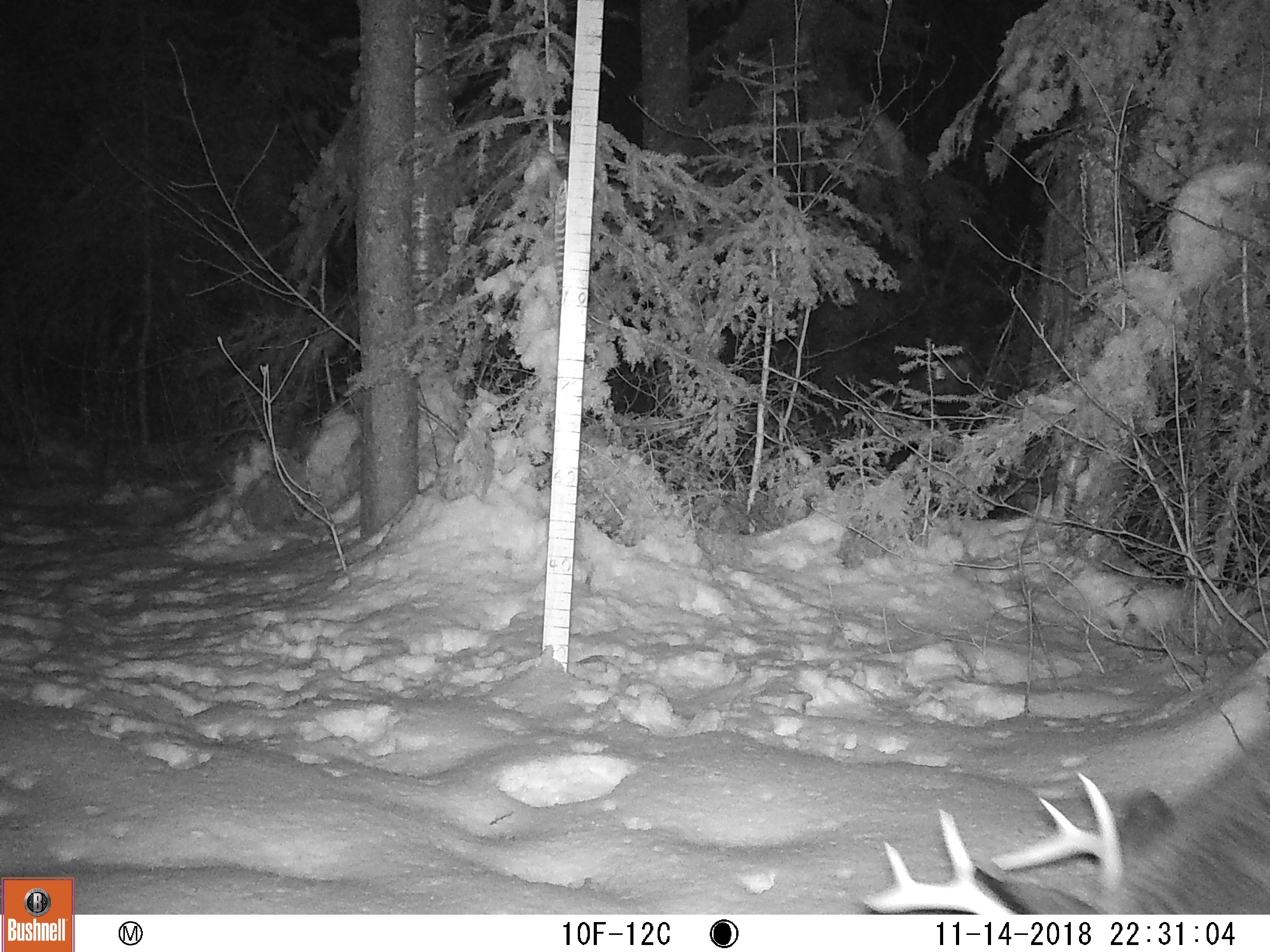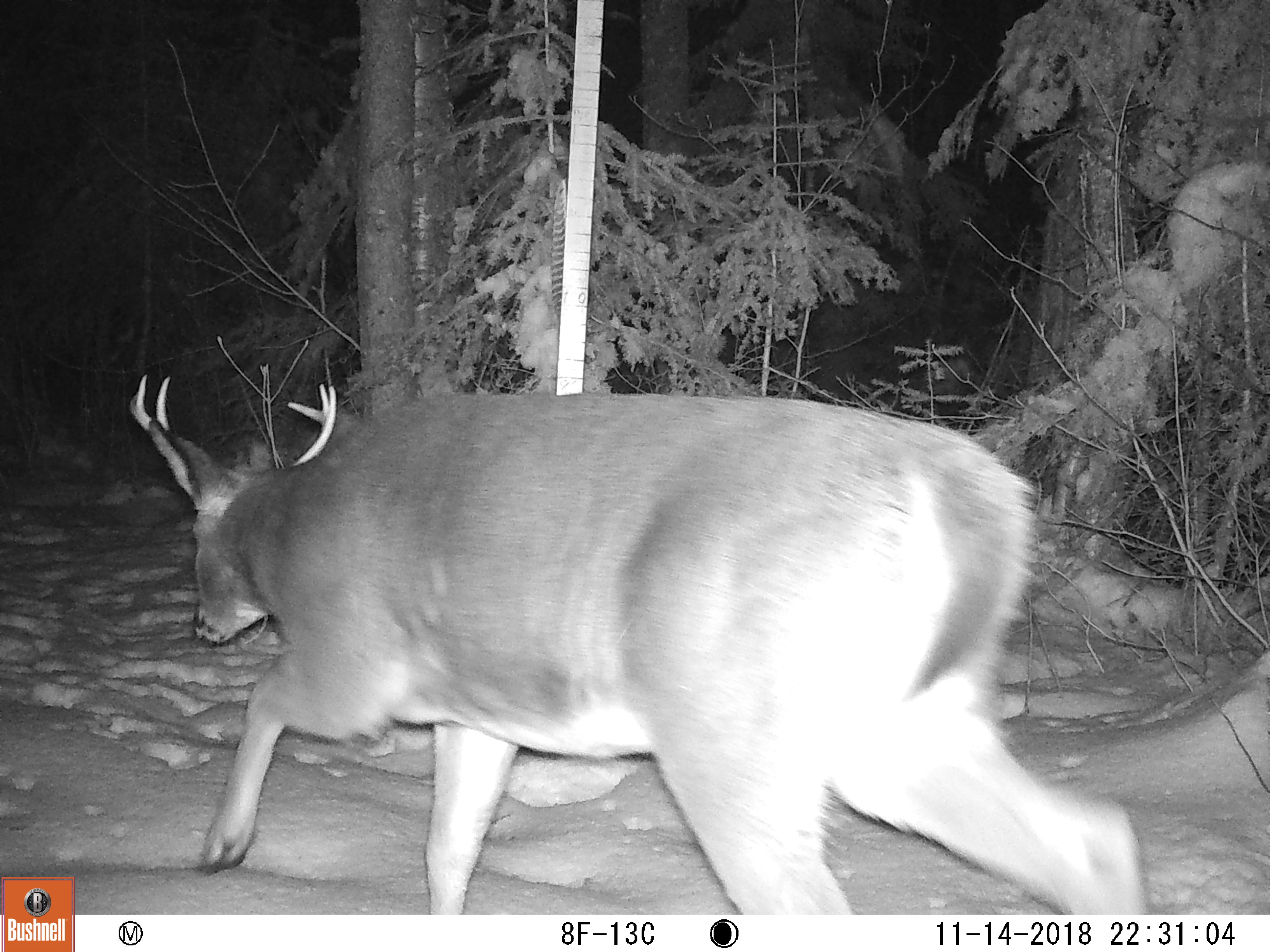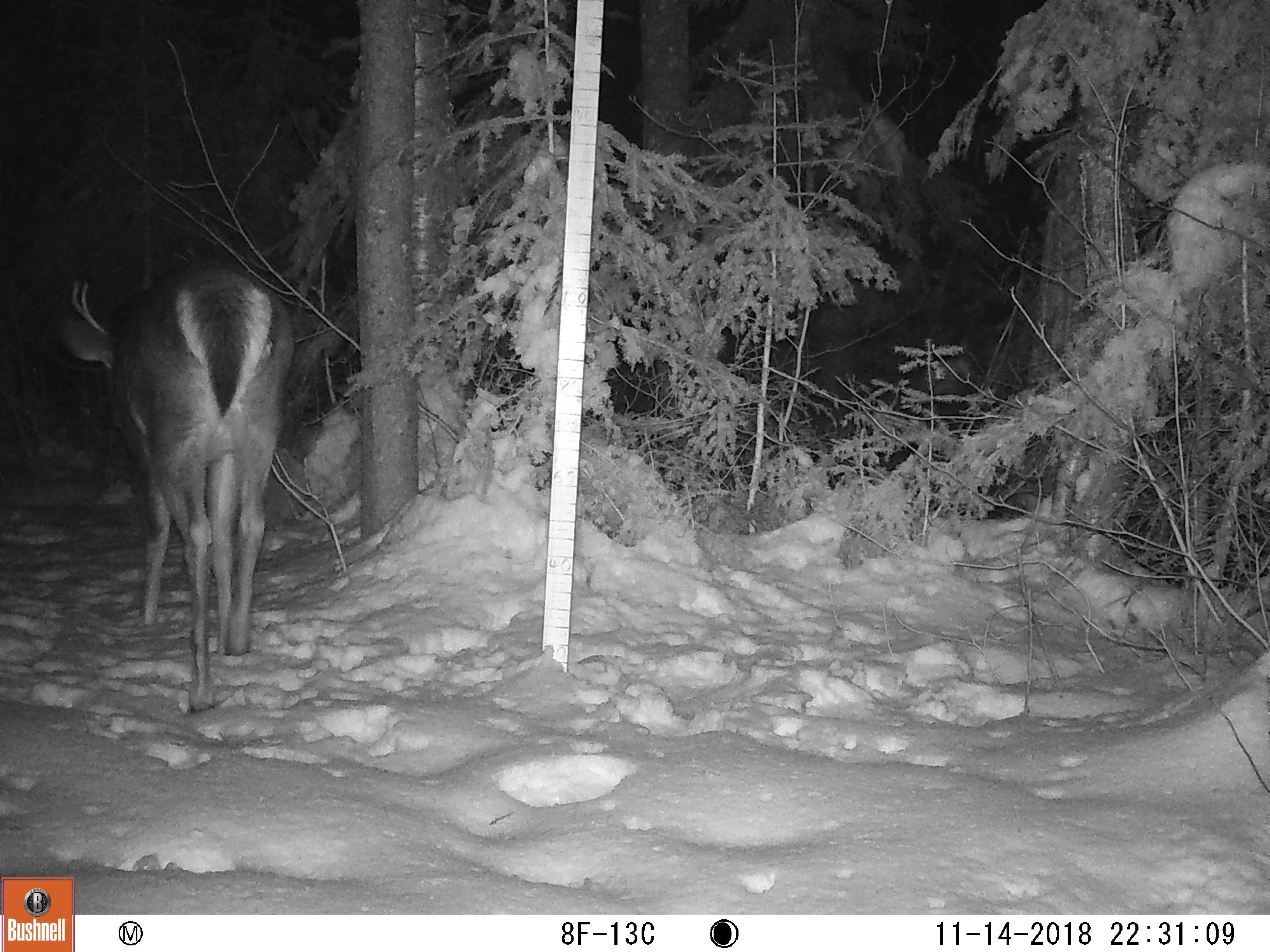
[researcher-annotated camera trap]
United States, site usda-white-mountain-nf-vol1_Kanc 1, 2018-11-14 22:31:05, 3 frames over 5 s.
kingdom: Animalia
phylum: Chordata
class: Mammalia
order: Artiodactyla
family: Cervidae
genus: Odocoileus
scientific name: Odocoileus virginianus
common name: white-tailed deer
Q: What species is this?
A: White-tailed deer (Odocoileus virginianus).